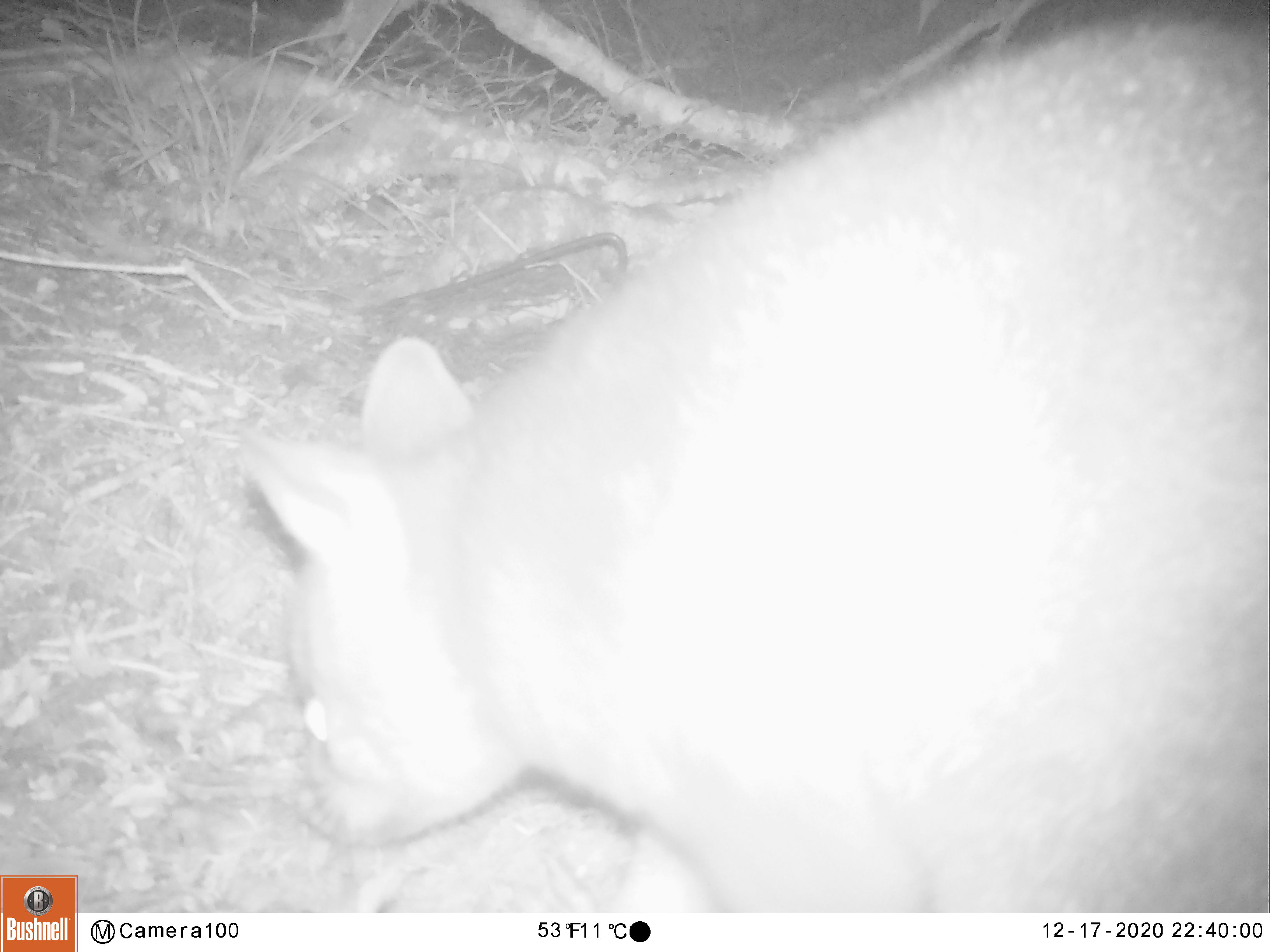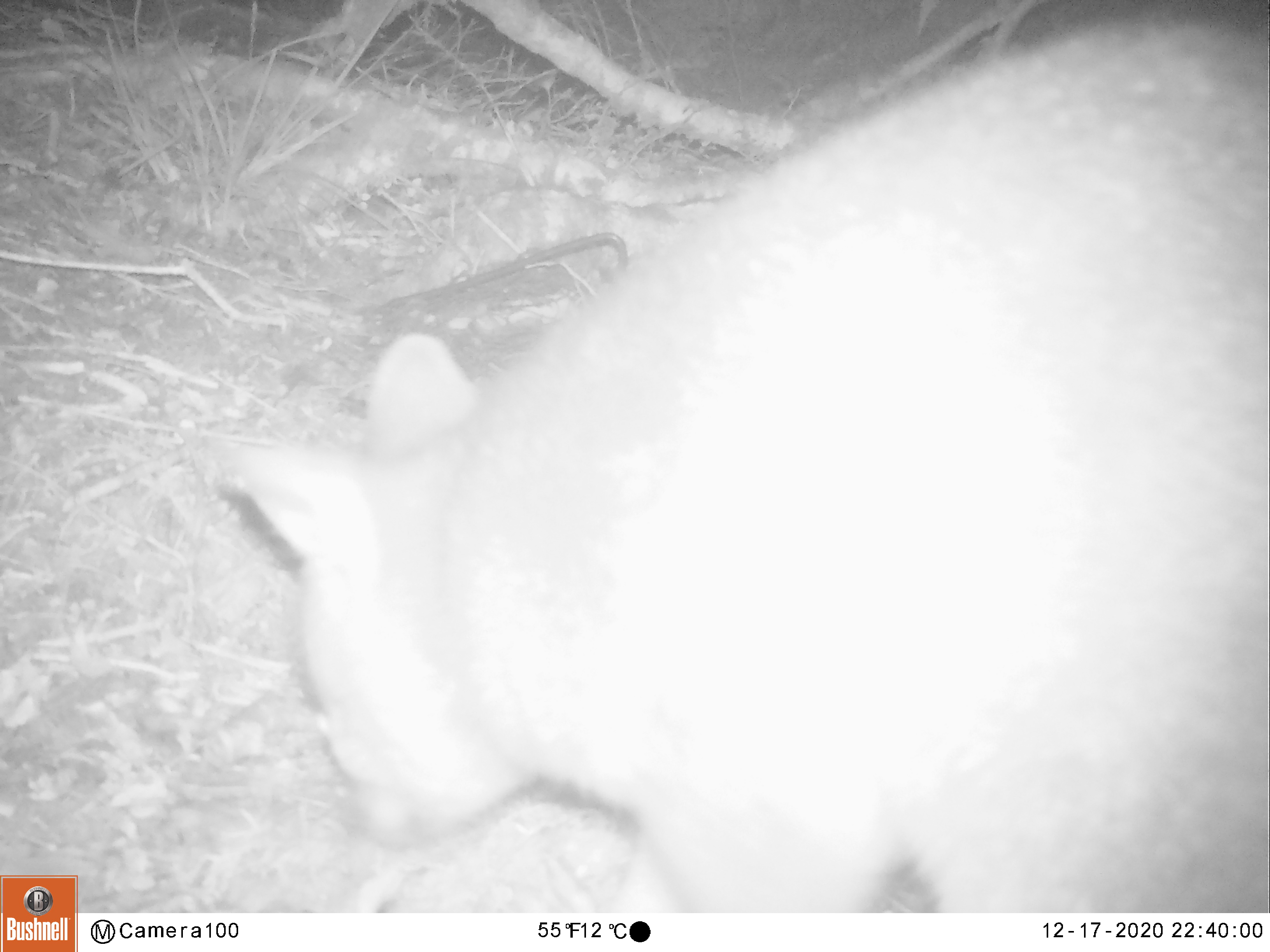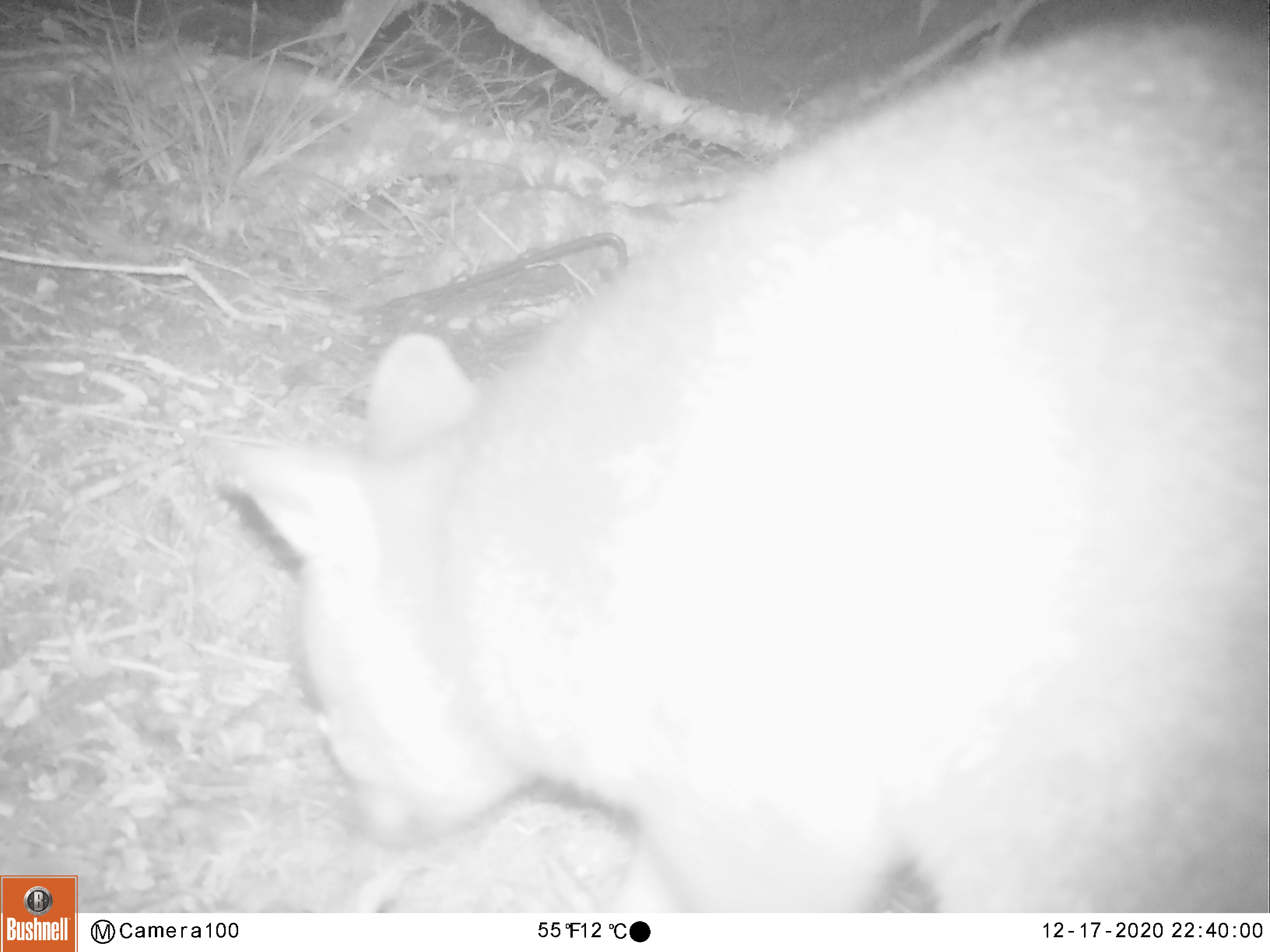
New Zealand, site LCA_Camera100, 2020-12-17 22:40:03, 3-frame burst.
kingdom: Animalia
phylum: Chordata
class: Mammalia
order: Diprotodontia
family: Phalangeridae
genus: Trichosurus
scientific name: Trichosurus vulpecula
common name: common brushtail possum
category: possum